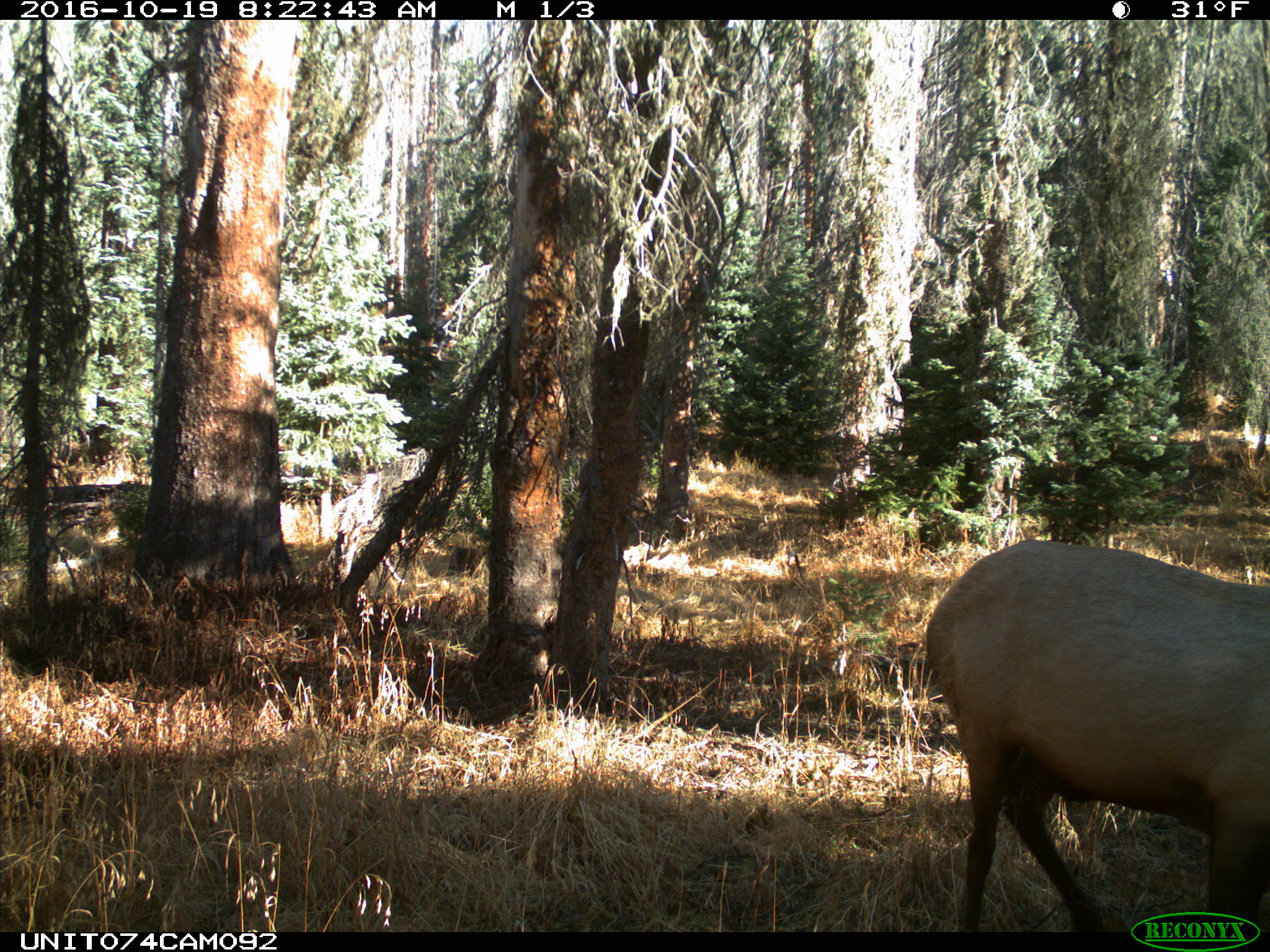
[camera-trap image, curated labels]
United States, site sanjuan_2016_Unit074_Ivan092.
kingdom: Animalia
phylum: Chordata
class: Mammalia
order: Artiodactyla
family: Cervidae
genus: Cervus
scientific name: Cervus elaphus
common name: red deer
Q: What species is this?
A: Cervus elaphus (red deer).